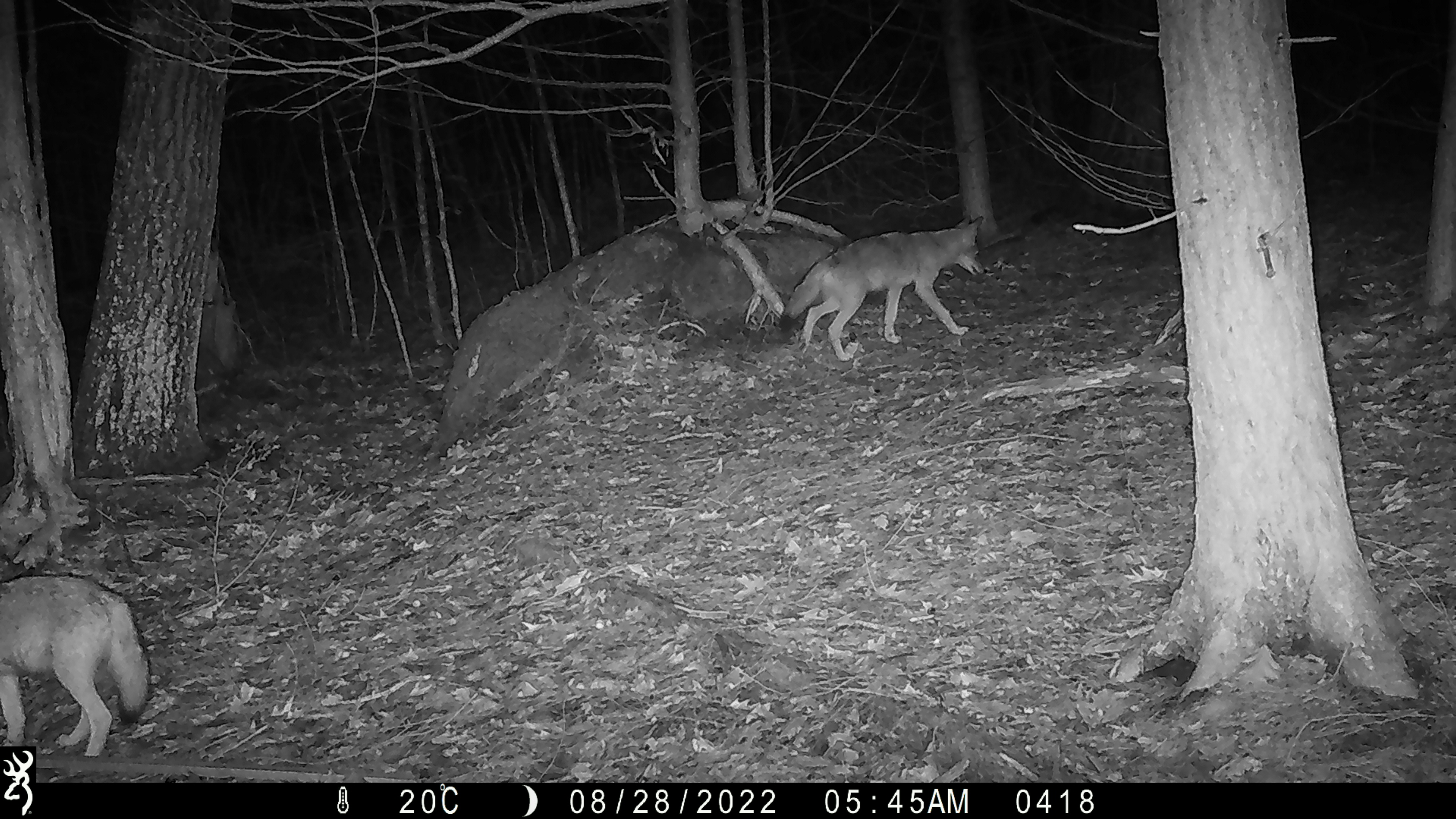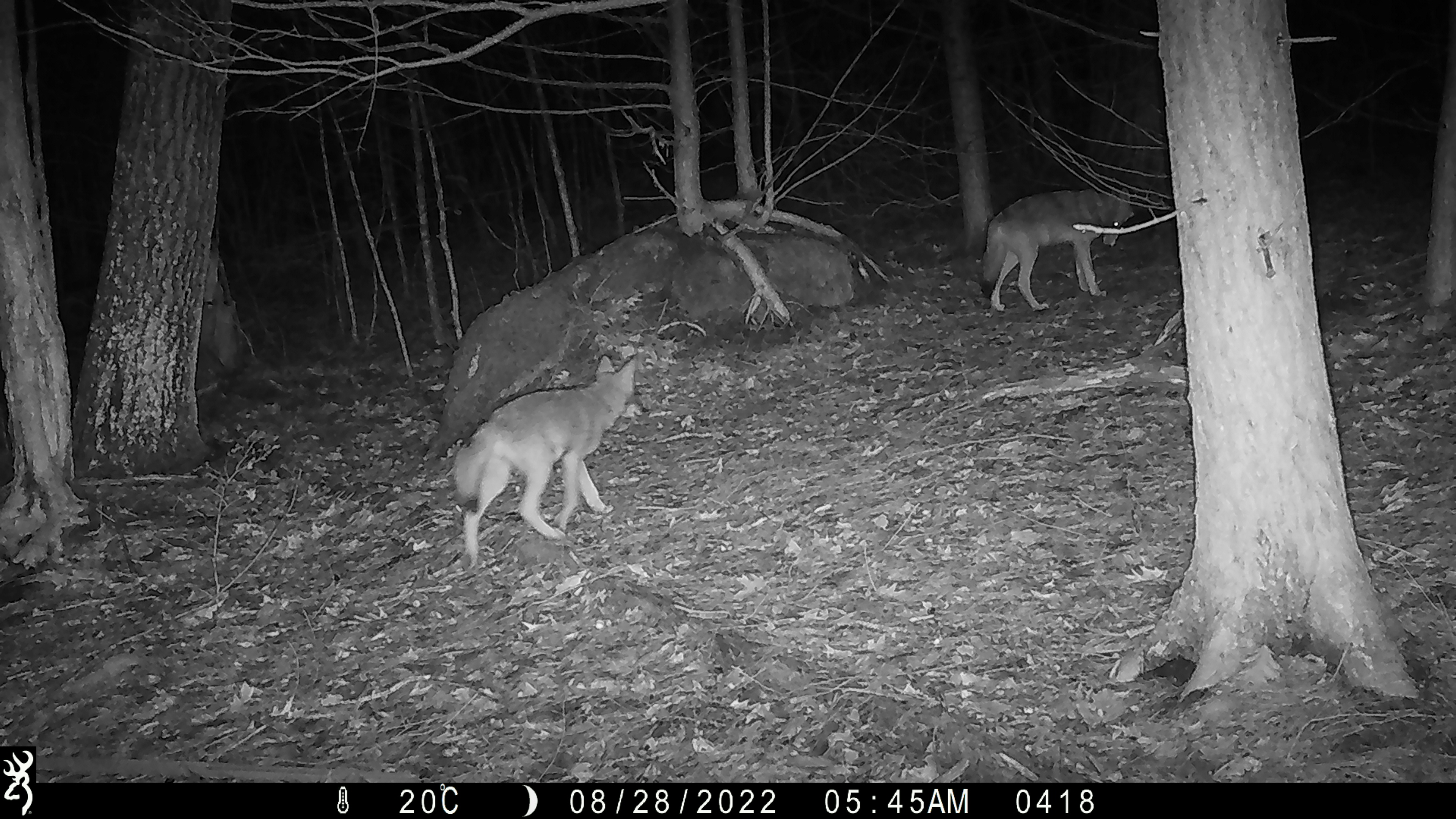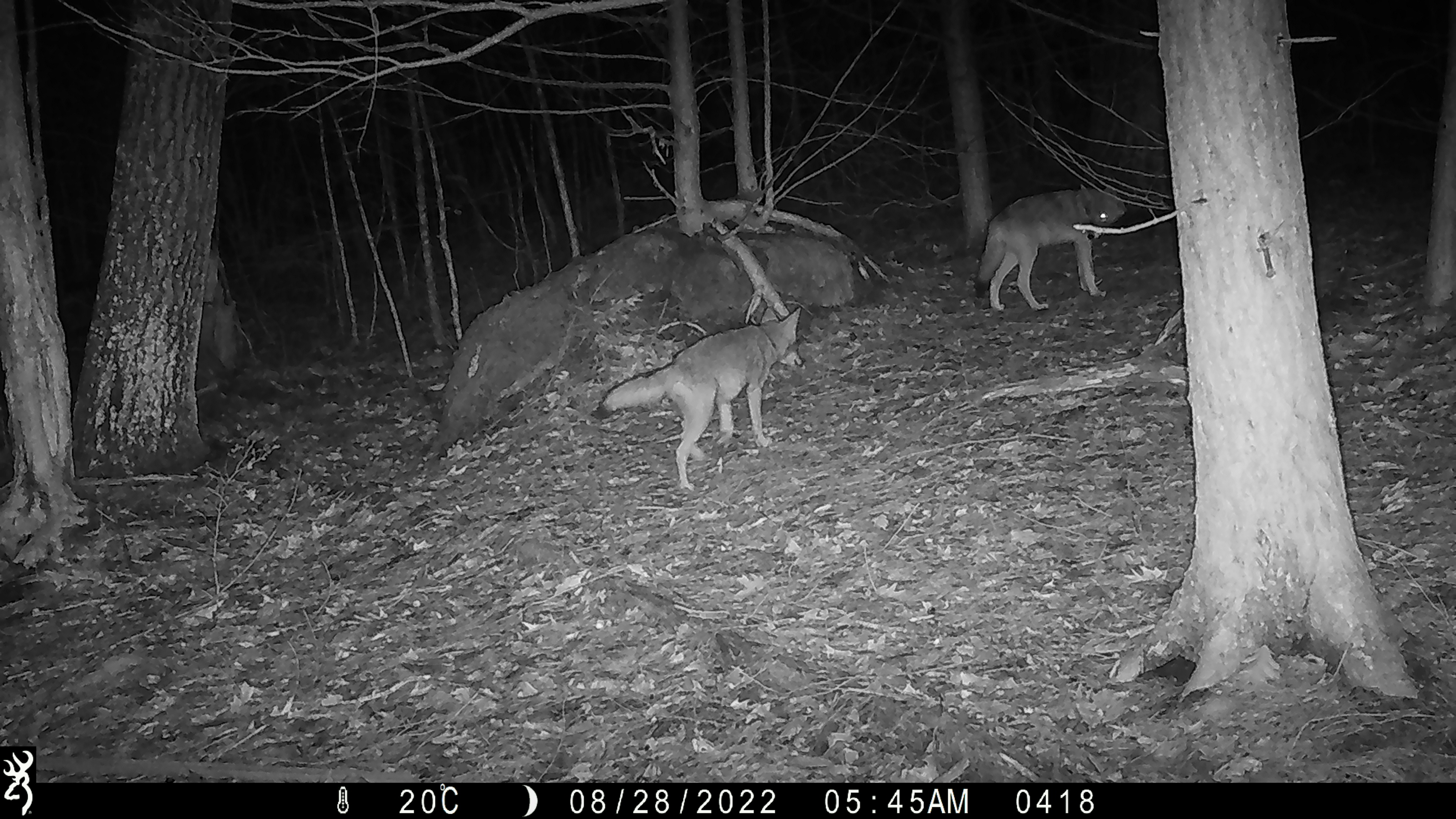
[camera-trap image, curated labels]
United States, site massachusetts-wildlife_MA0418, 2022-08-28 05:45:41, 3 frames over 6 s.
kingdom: Animalia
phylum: Chordata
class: Mammalia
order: Carnivora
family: Canidae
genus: Canis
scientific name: Canis latrans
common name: coyote